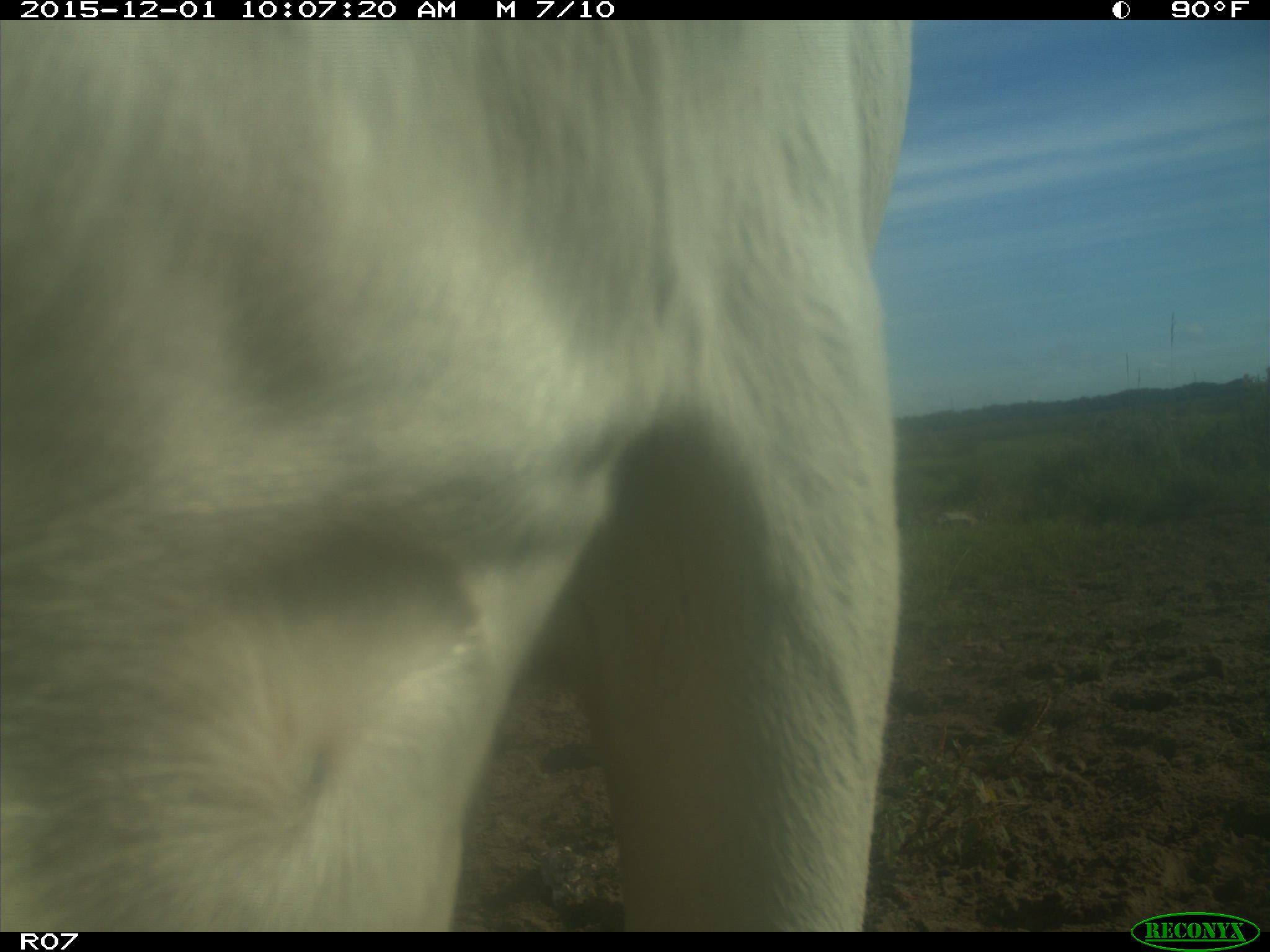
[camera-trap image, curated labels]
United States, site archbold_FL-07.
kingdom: Animalia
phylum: Chordata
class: Mammalia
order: Artiodactyla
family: Bovidae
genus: Bos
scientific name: Bos taurus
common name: domestic cow